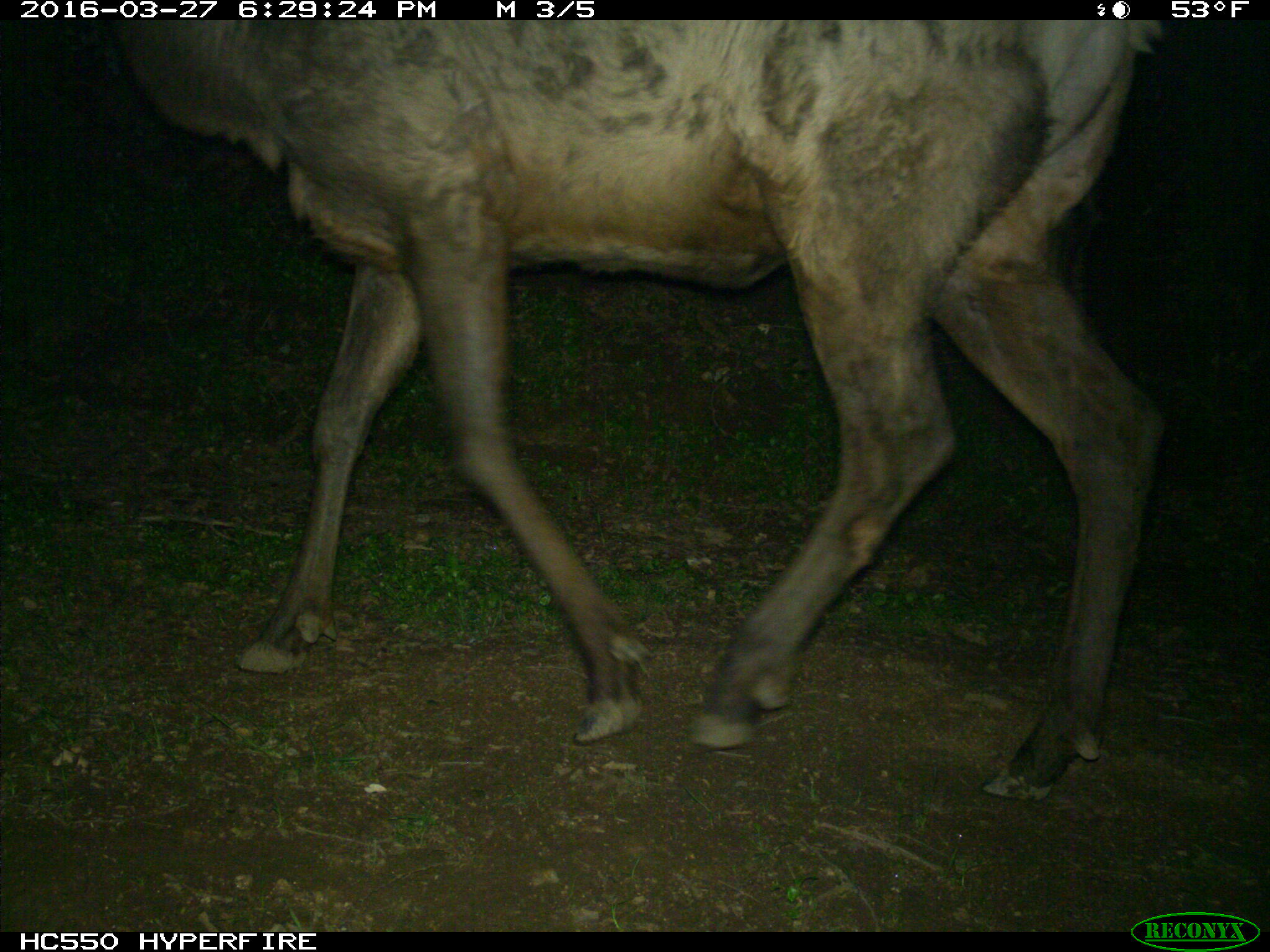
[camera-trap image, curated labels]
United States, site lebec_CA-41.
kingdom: Animalia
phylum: Chordata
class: Mammalia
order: Artiodactyla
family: Cervidae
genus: Cervus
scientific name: Cervus canadensis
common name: elk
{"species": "Cervus canadensis (elk)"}